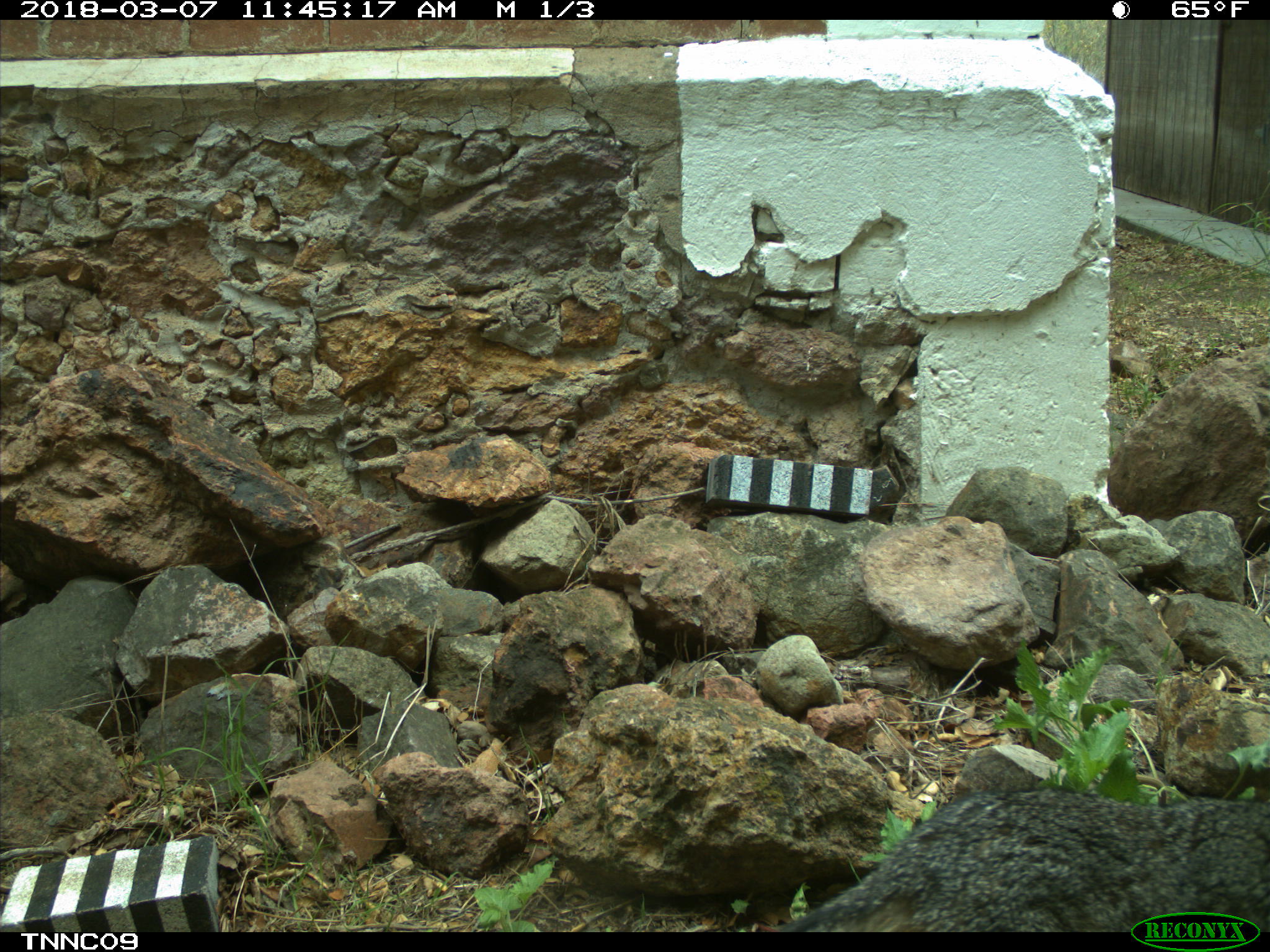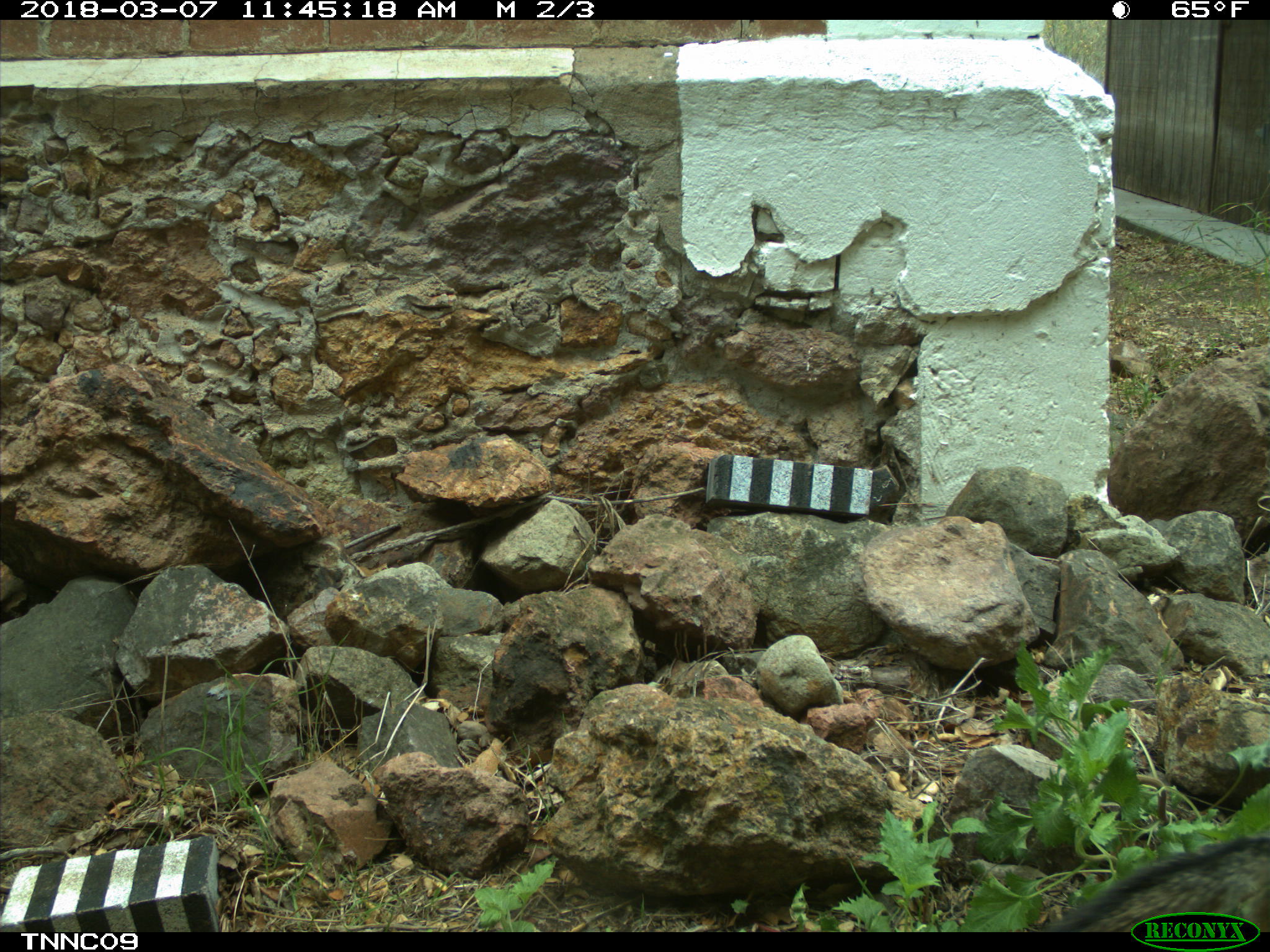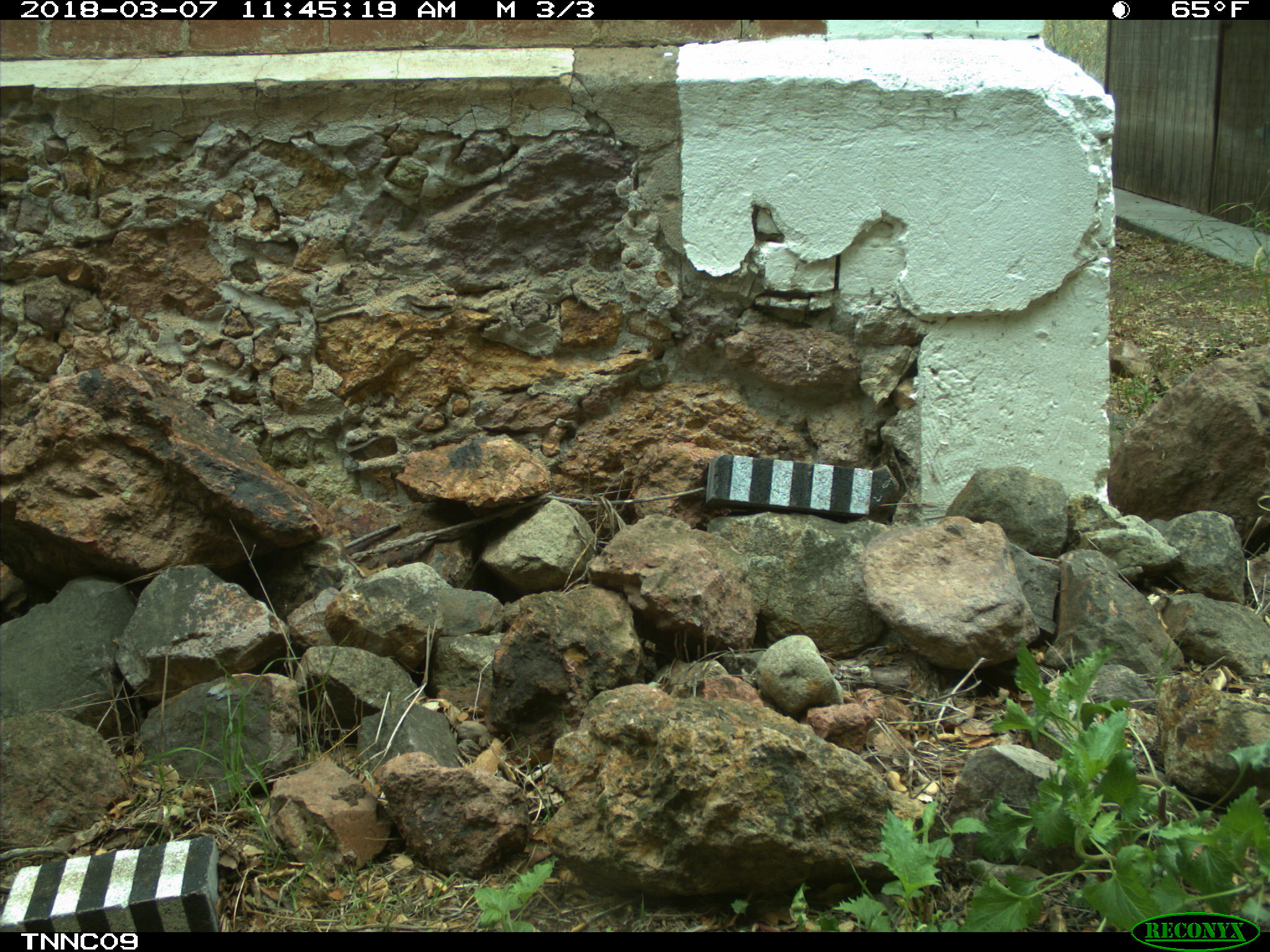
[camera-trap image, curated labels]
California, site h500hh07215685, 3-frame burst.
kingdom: Animalia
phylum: Chordata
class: Mammalia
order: Carnivora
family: Canidae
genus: Urocyon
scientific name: Urocyon littoralis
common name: island fox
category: fox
Fox (island fox) (Urocyon littoralis).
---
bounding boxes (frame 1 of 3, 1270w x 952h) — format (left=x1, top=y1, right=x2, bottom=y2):
fox: (left=762, top=788, right=1269, bottom=930)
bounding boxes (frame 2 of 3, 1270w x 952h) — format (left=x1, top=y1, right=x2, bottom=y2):
fox: (left=1044, top=834, right=1269, bottom=932)